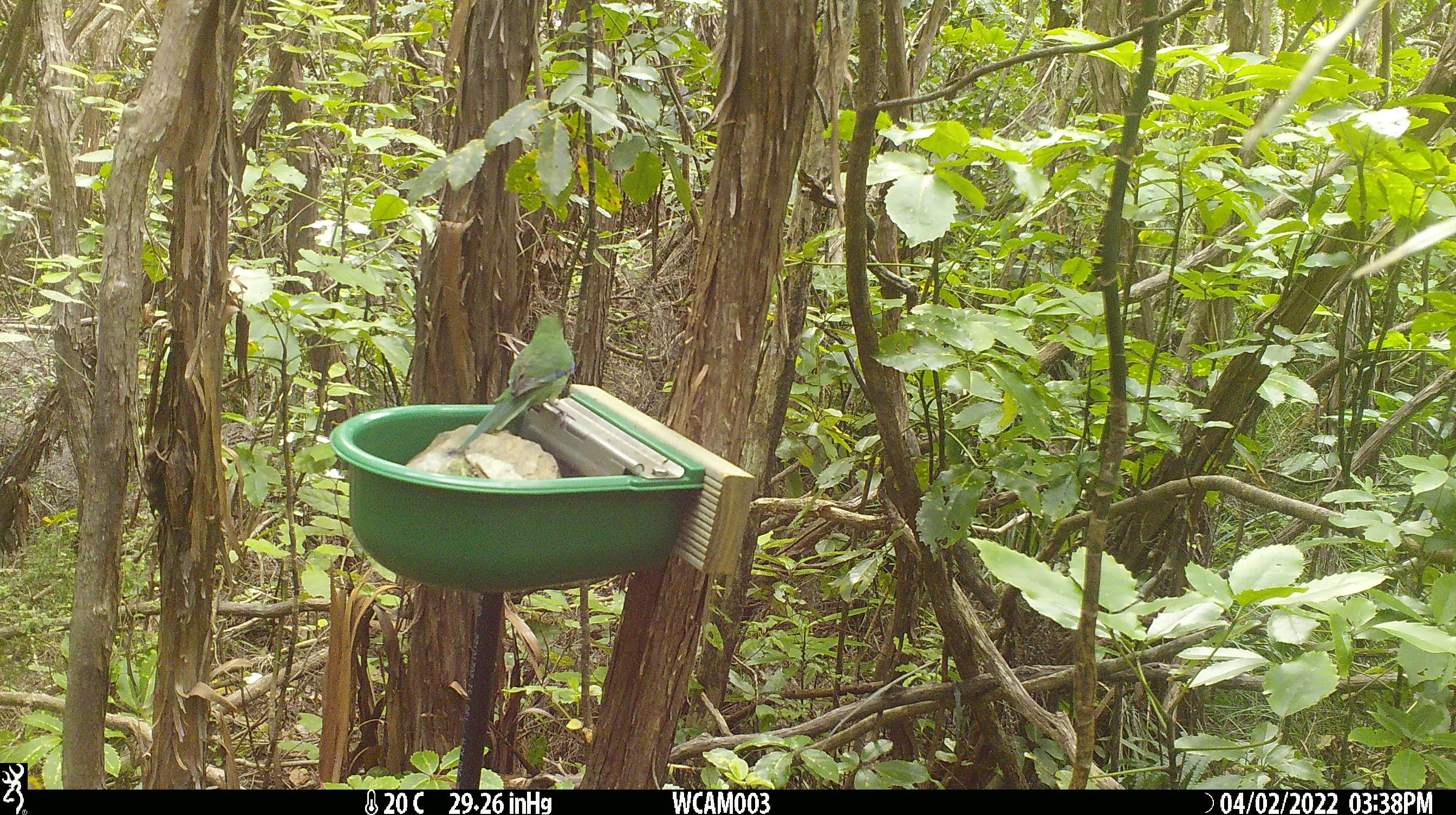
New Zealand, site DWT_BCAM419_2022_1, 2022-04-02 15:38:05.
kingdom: Animalia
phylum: Chordata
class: Aves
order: Psittaciformes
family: Psittaculidae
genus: Cyanoramphus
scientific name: Cyanoramphus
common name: parakeet